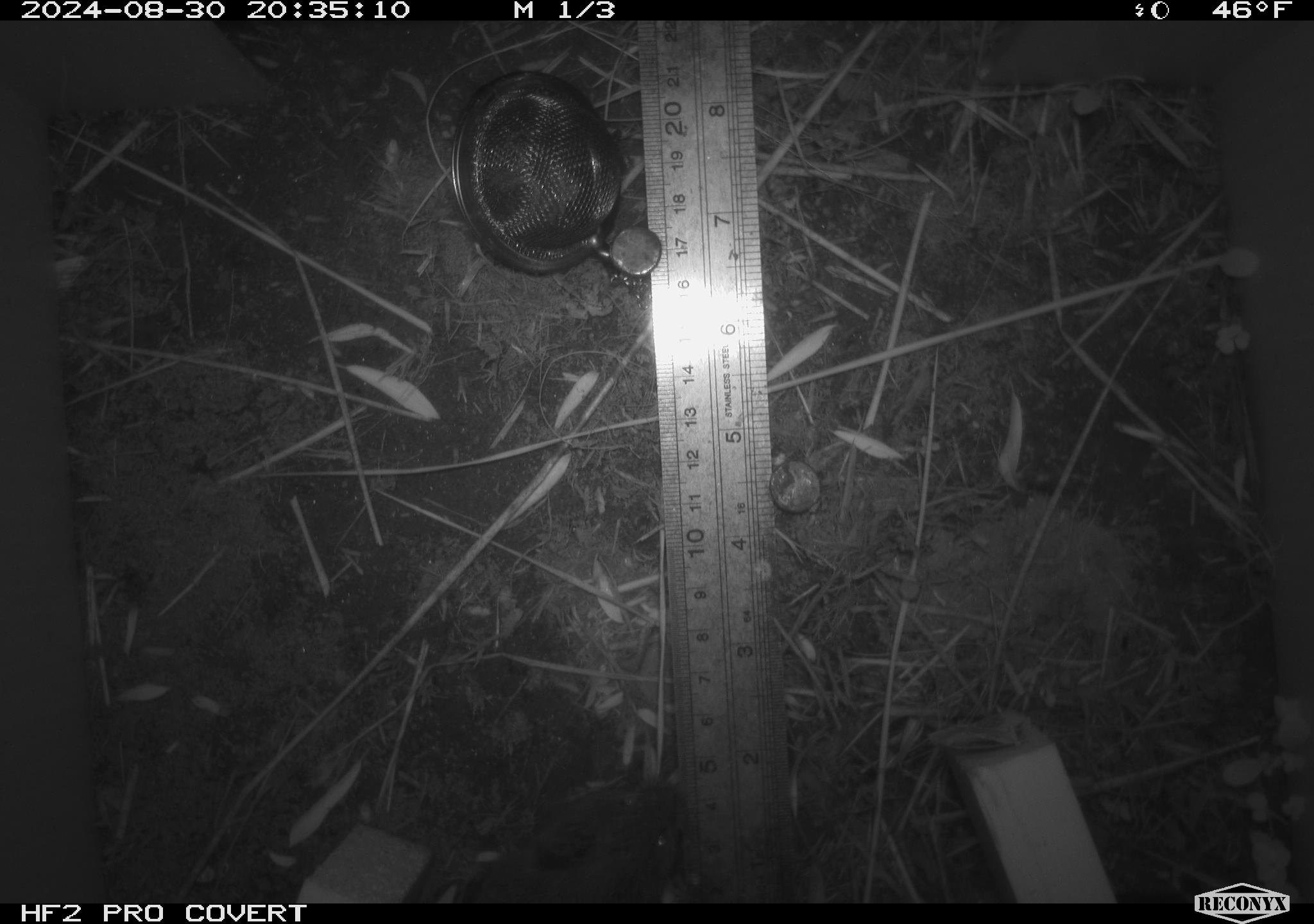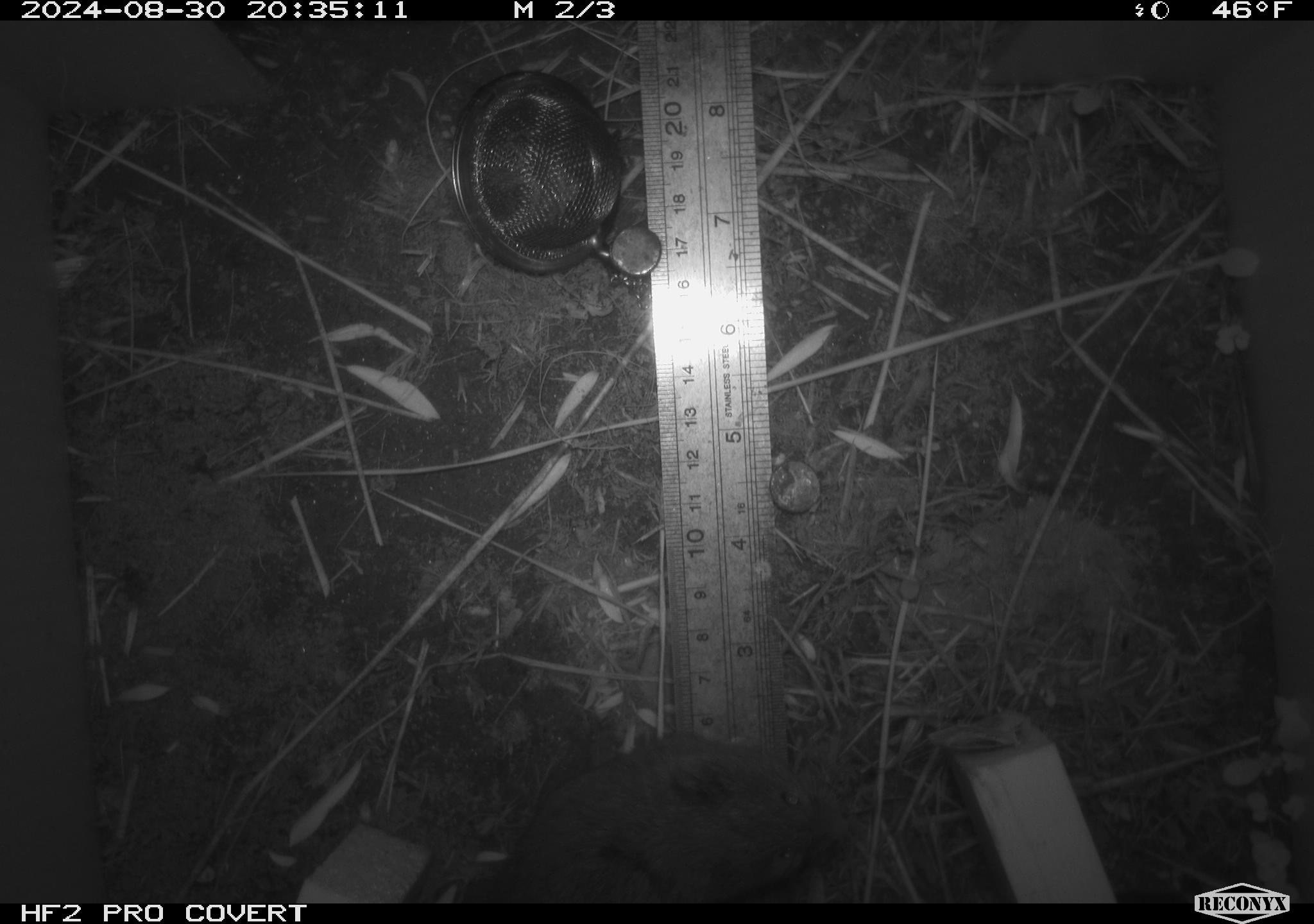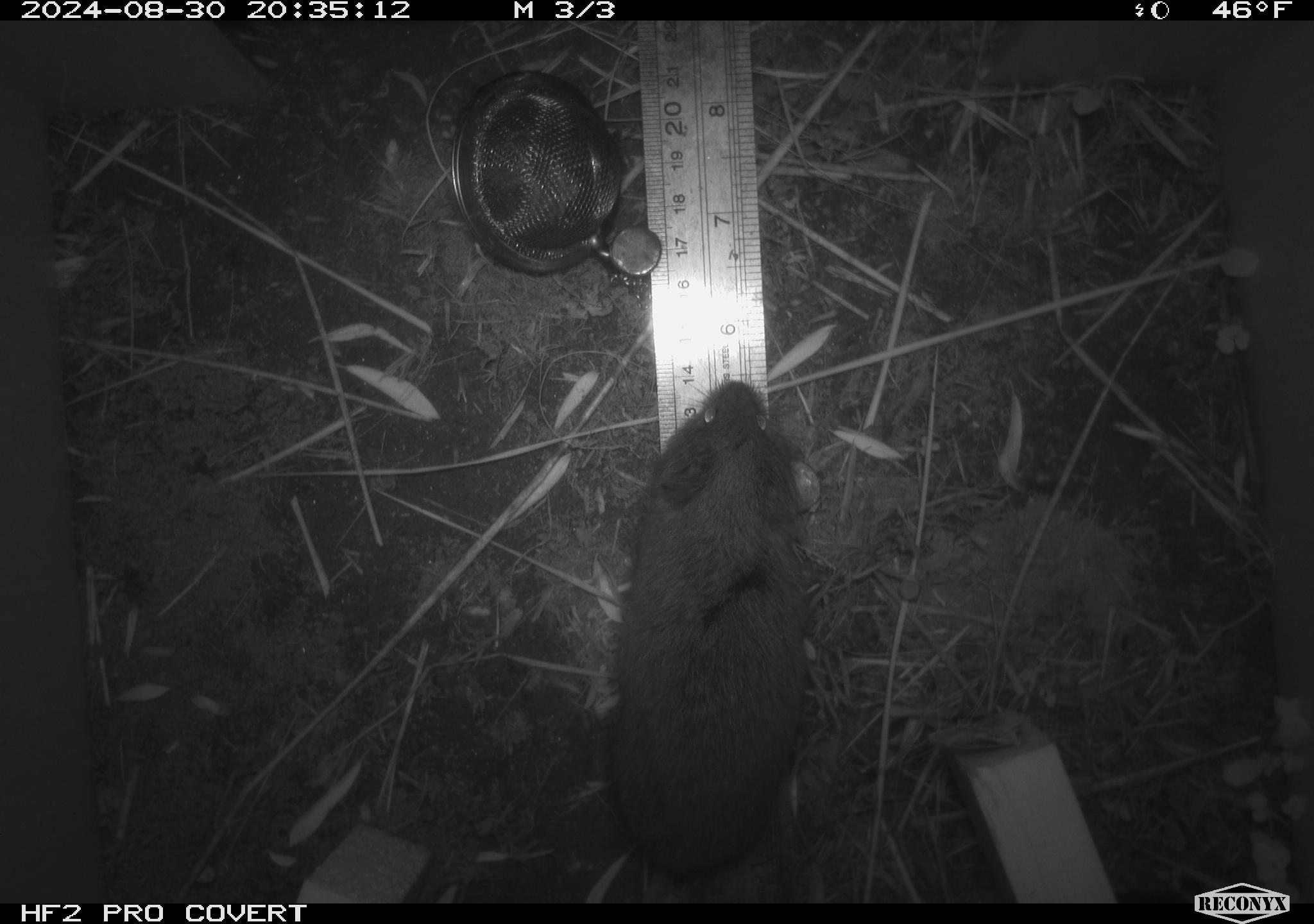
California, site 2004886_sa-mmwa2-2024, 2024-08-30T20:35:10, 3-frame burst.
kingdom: Animalia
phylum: Chordata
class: Mammalia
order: Rodentia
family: Cricetidae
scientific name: Arvicolinae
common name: voles, lemmings, and muskrats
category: arvicolinae subfamily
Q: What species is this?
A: Arvicolinae subfamily (voles, lemmings, and muskrats) (Arvicolinae).